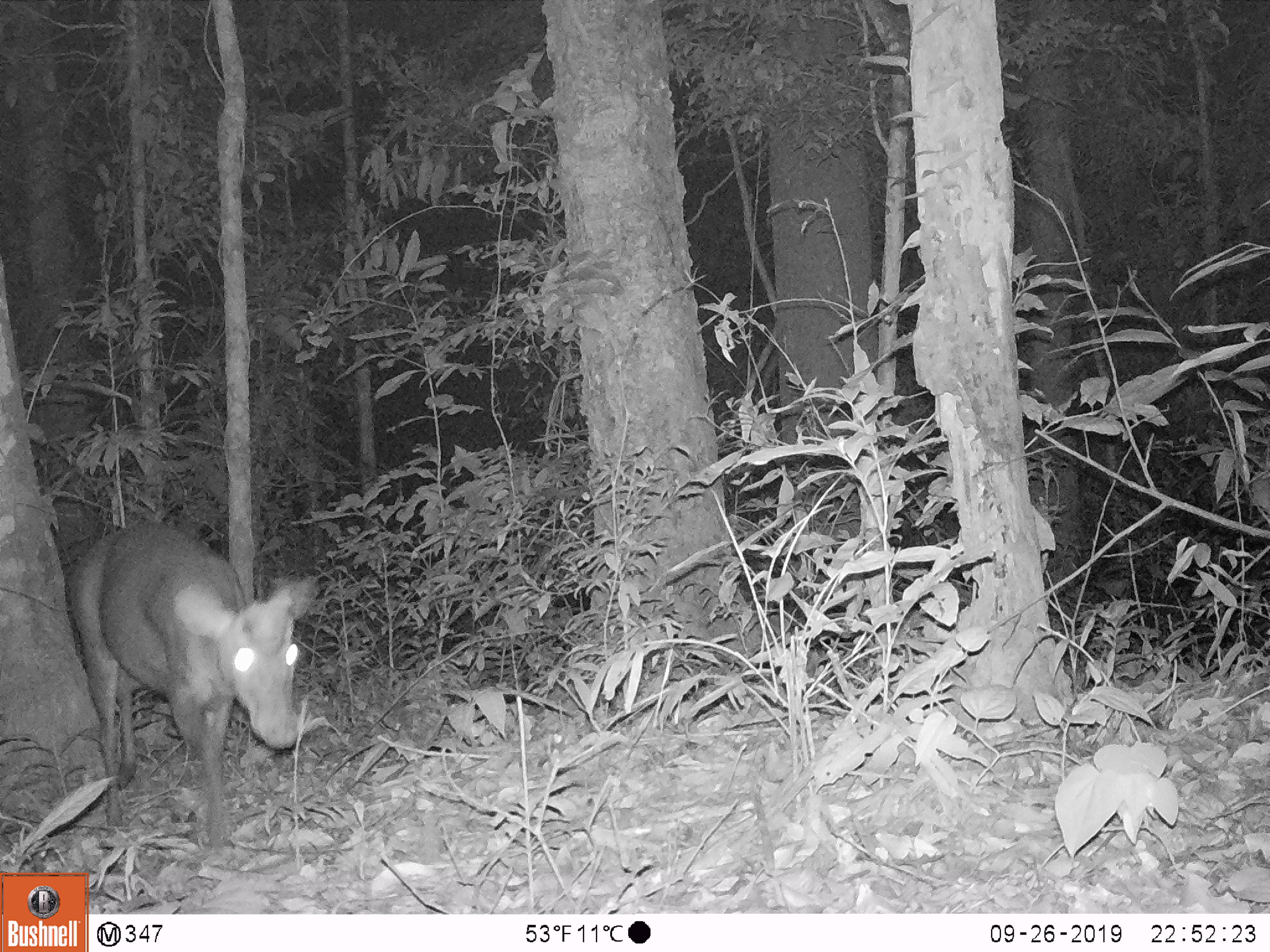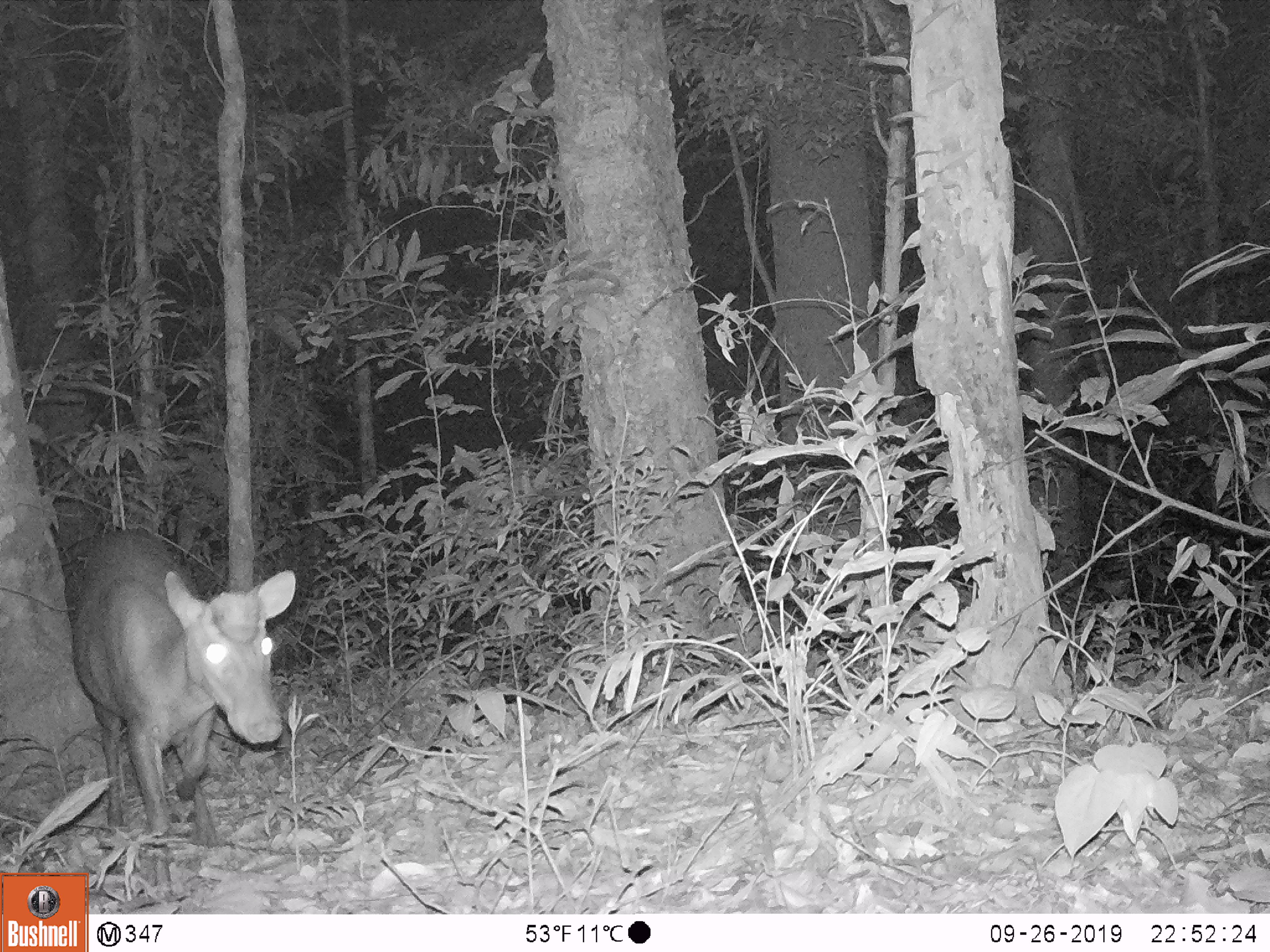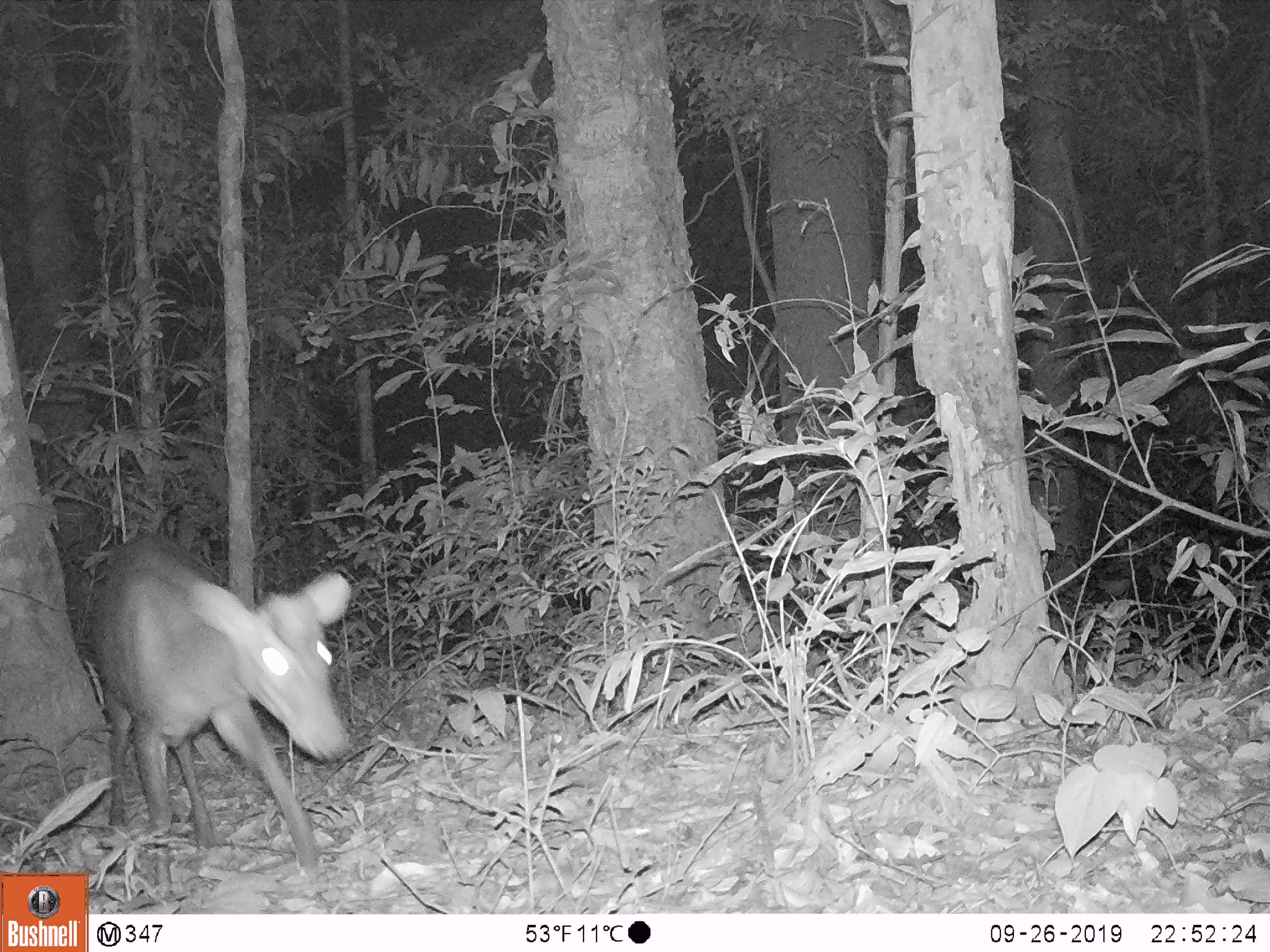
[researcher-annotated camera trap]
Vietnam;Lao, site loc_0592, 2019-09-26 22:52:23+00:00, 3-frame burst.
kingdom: Animalia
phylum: Chordata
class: Mammalia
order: Artiodactyla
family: Cervidae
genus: Muntiacus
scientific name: Muntiacus rooseveltorum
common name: roosevelt's muntjac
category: roosevelts muntjac group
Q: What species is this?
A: Roosevelts muntjac group (roosevelt's muntjac) (Muntiacus rooseveltorum).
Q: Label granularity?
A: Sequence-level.